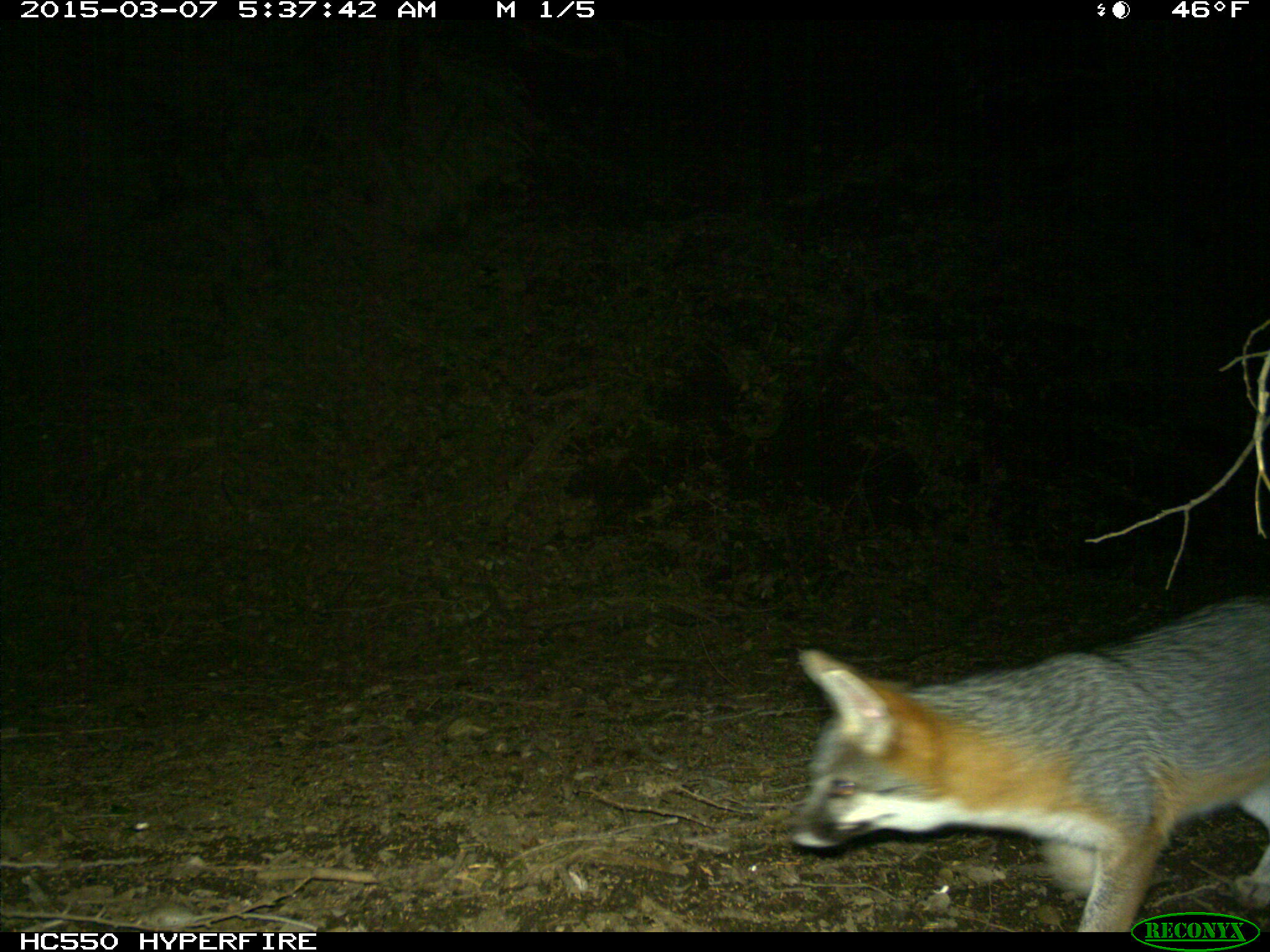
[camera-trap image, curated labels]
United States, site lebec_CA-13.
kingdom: Animalia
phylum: Chordata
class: Mammalia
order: Carnivora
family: Canidae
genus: Urocyon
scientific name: Urocyon cinereoargenteus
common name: gray fox